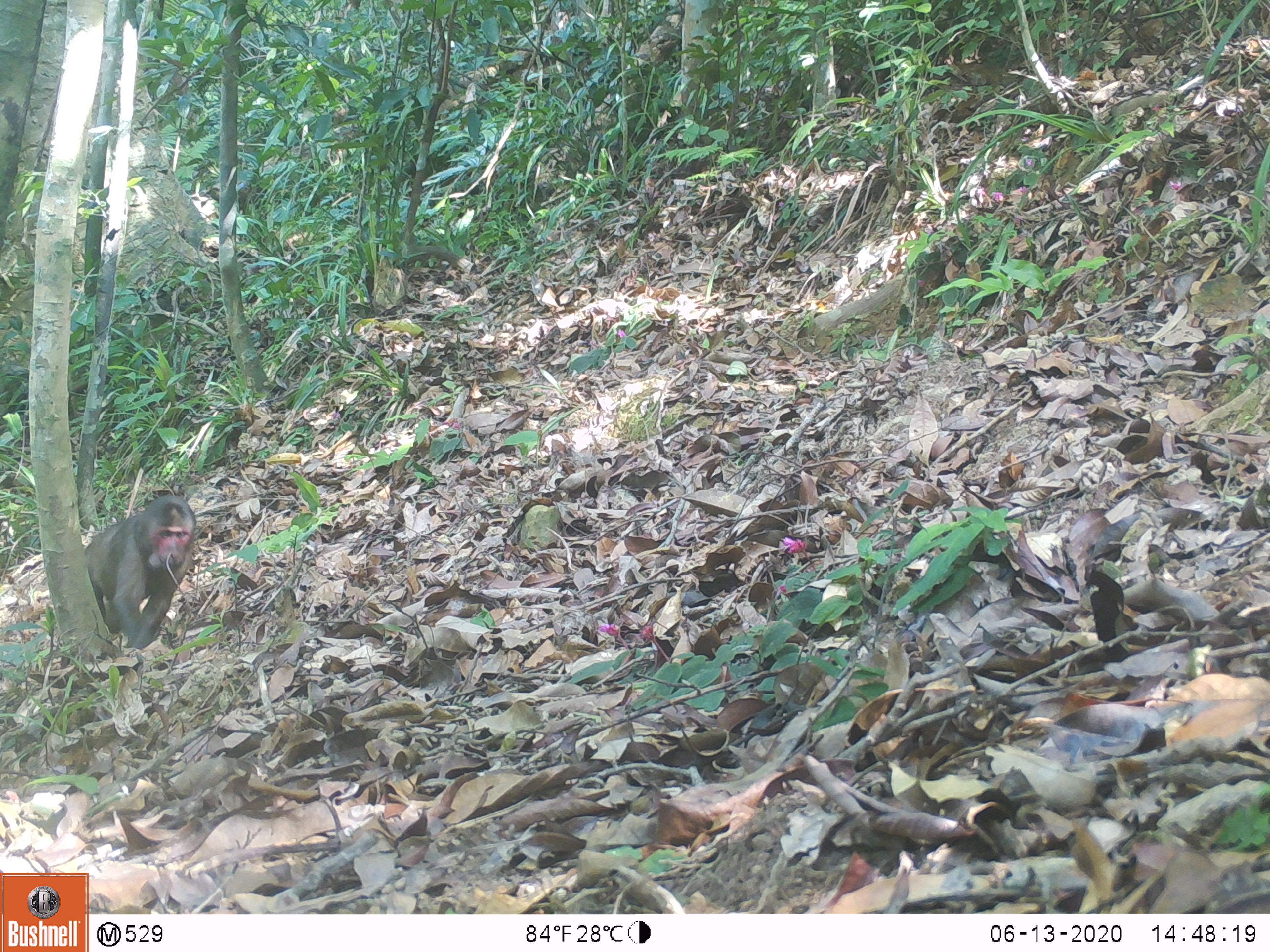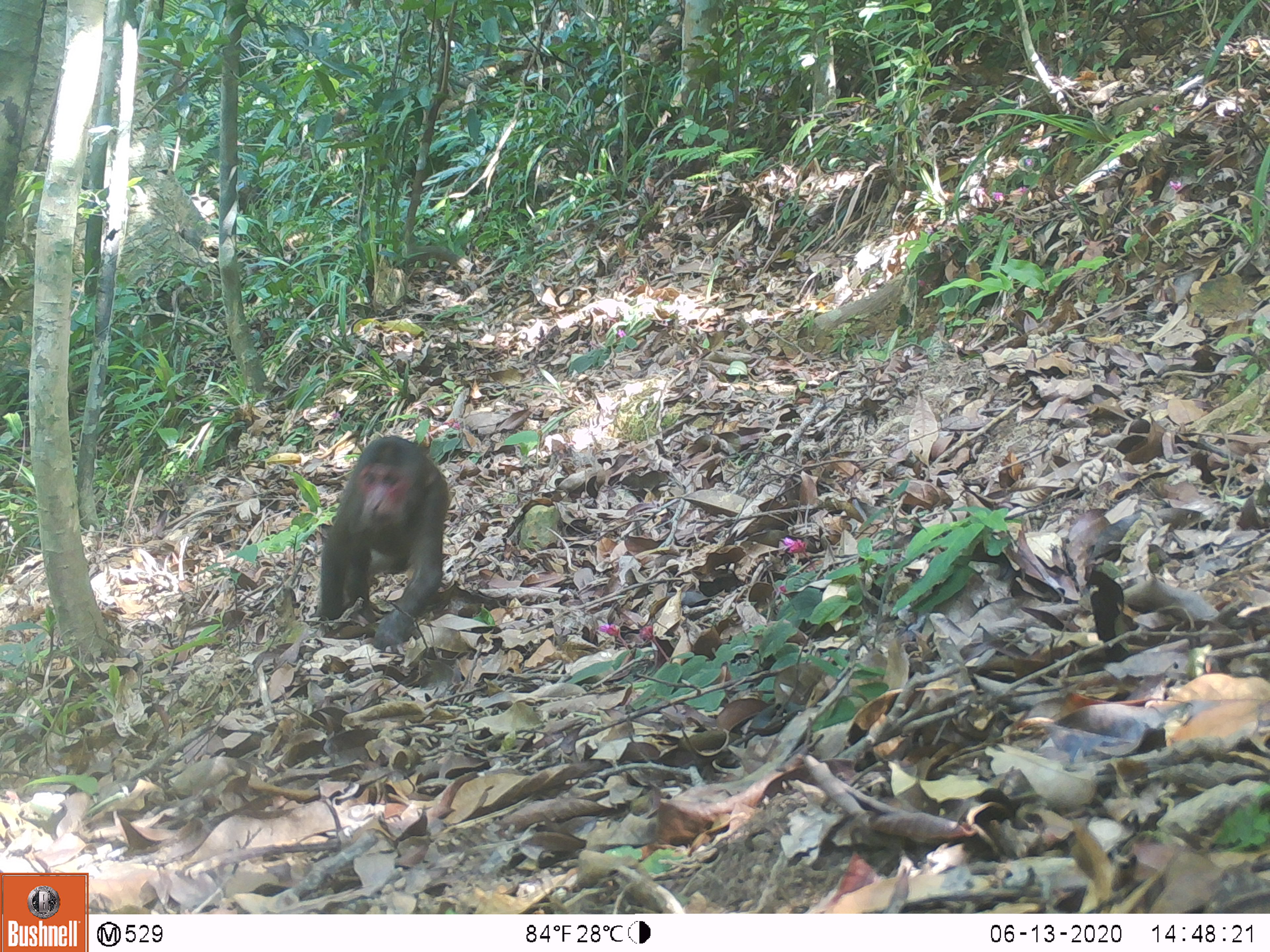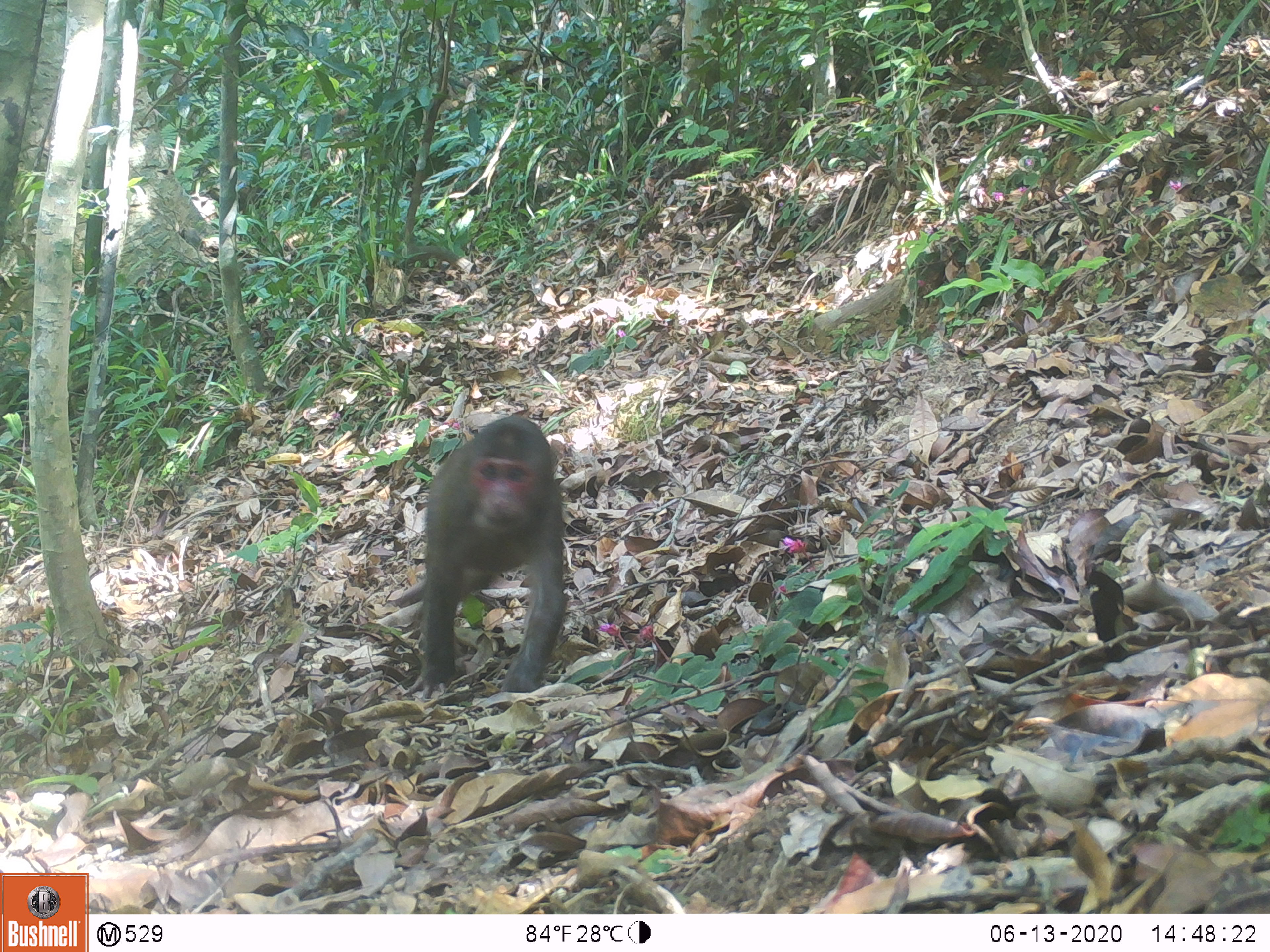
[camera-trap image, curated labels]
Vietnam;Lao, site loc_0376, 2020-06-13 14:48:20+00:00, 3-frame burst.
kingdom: Animalia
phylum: Chordata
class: Mammalia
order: Primates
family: Cercopithecidae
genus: Macaca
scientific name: Macaca arctoides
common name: stump-tailed macaque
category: stump tailed macaque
Stump tailed macaque (stump-tailed macaque) (Macaca arctoides). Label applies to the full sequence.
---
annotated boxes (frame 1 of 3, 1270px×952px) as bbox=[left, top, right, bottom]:
stump tailed macaque: bbox=[83, 493, 197, 649]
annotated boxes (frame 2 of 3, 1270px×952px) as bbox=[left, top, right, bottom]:
stump tailed macaque: bbox=[311, 435, 449, 652]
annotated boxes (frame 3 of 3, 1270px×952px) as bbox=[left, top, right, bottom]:
stump tailed macaque: bbox=[404, 414, 568, 701]